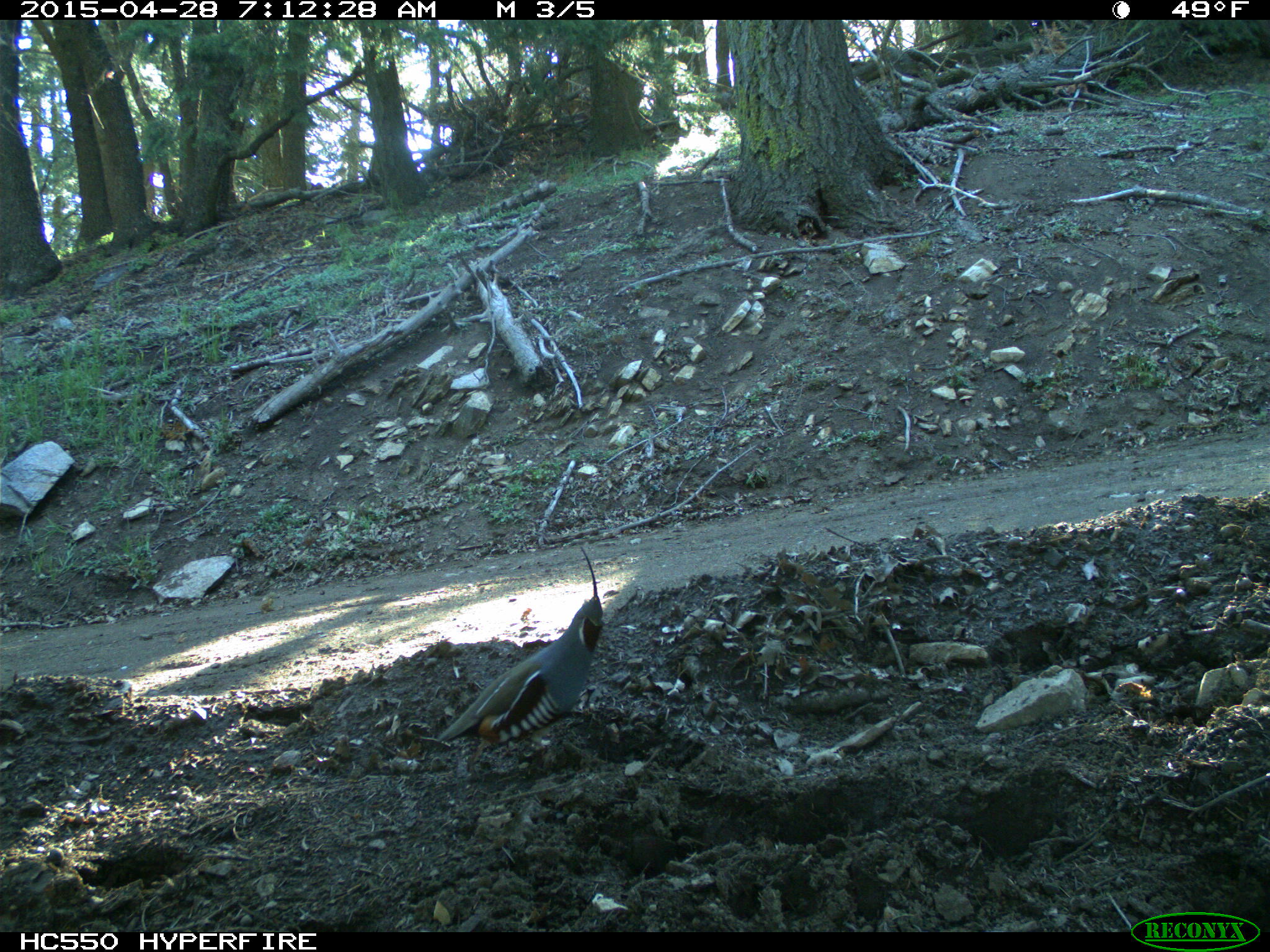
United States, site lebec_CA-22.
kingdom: Animalia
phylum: Chordata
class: Aves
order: Galliformes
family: Odontophoridae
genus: Callipepla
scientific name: Callipepla californica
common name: california quail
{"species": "Callipepla californica (california quail)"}